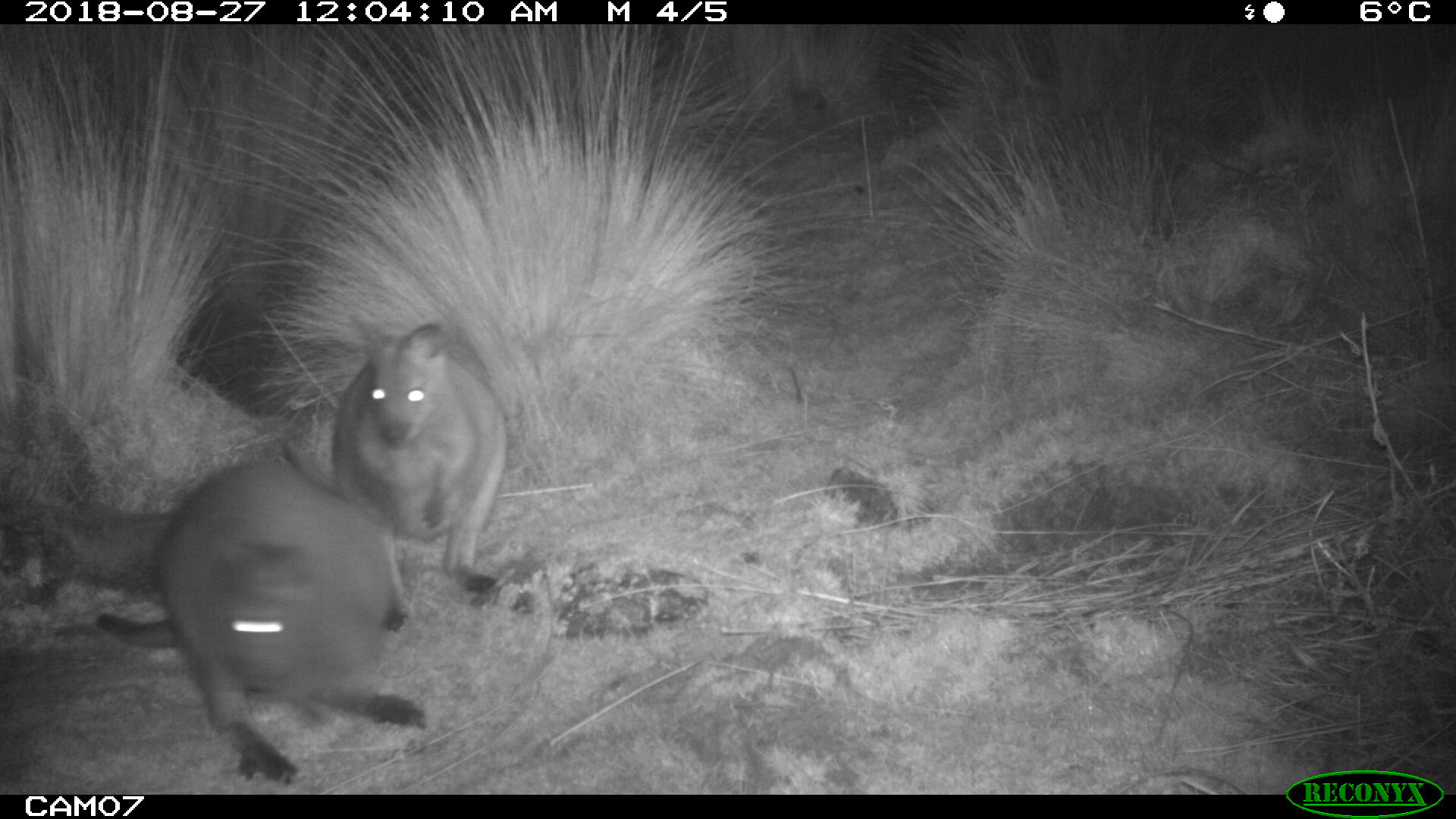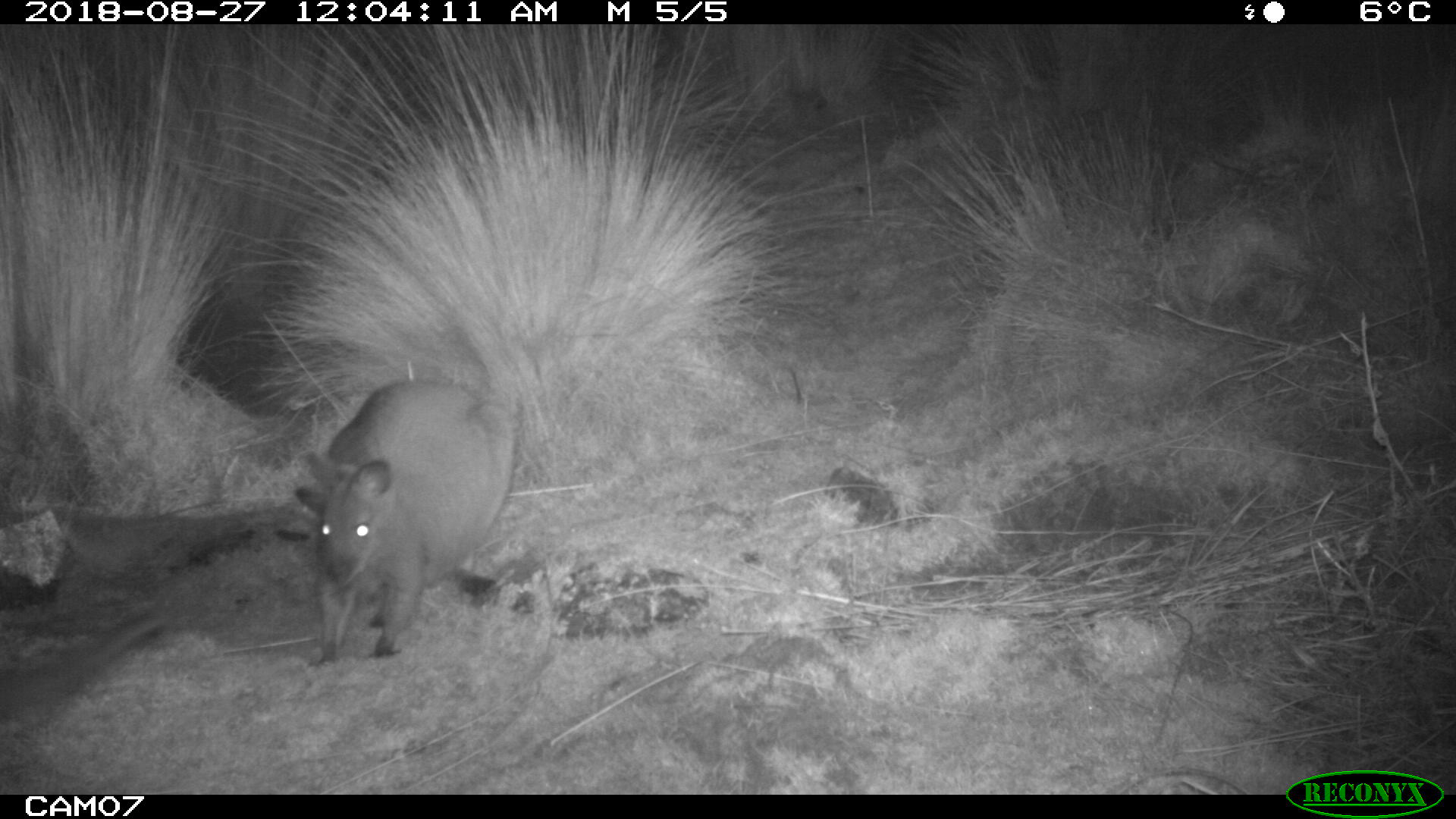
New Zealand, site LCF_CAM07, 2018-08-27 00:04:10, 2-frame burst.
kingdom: Animalia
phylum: Chordata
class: Mammalia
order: Diprotodontia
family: Macropodidae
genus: Notamacropus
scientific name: Notamacropus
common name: wallaby